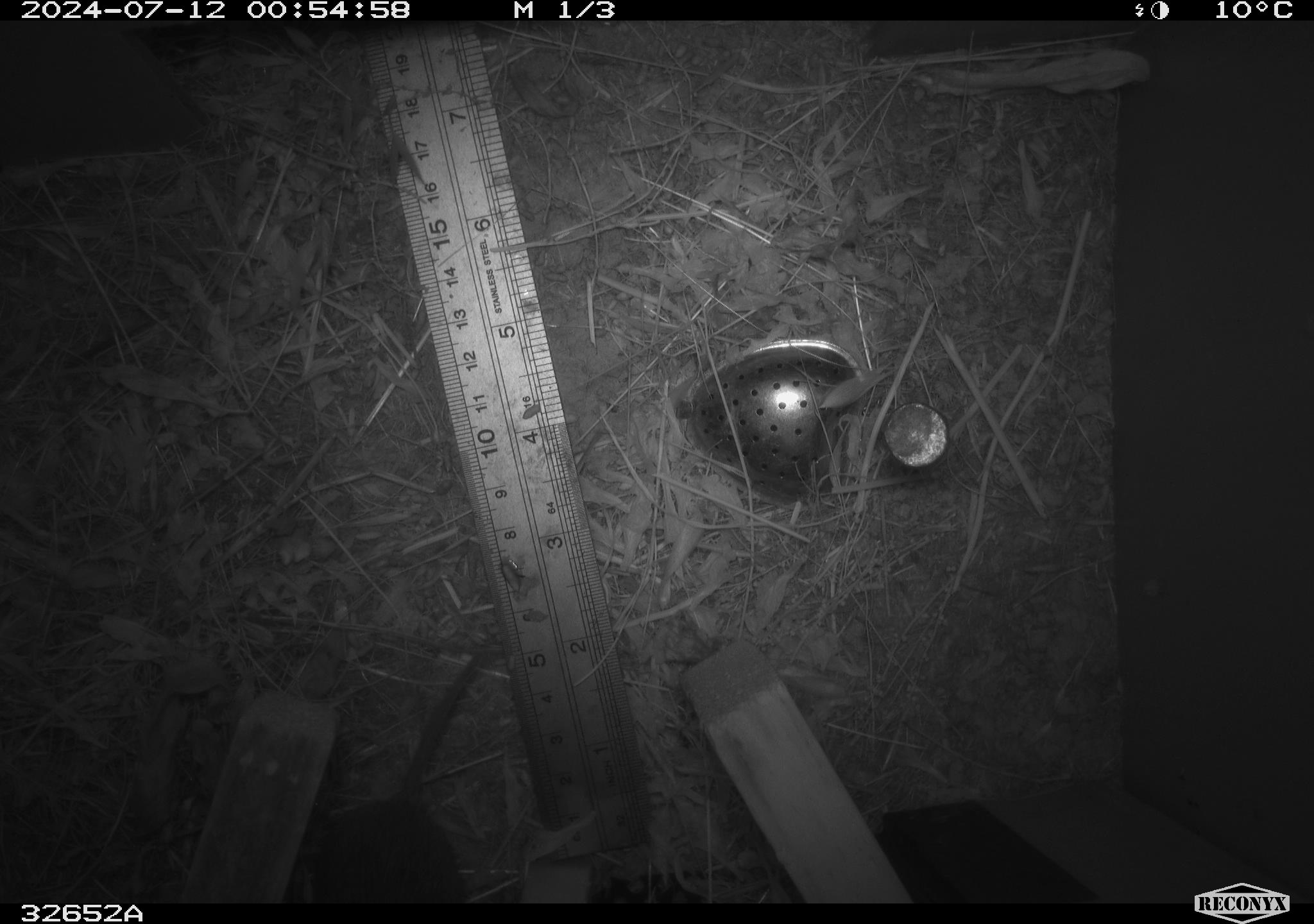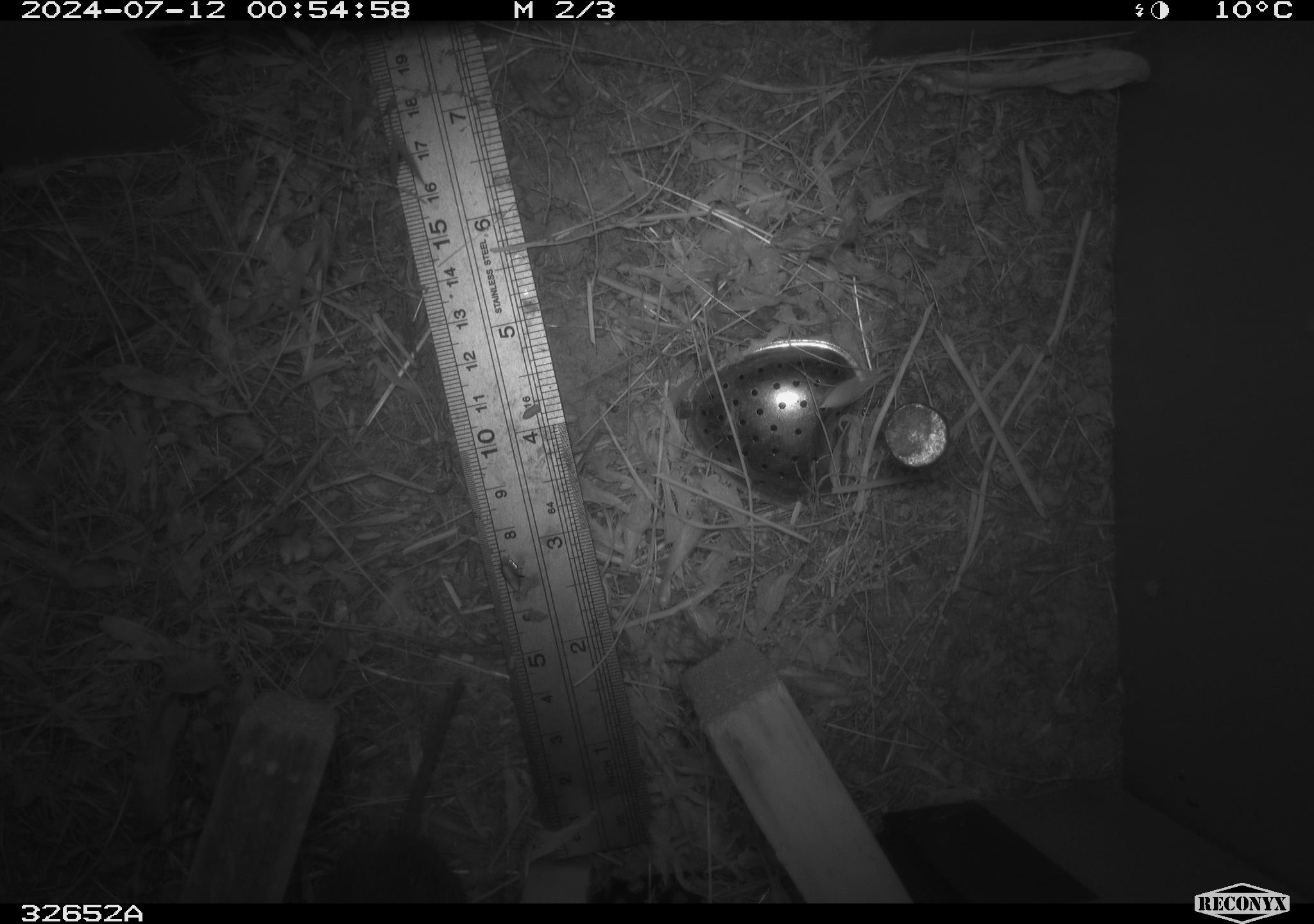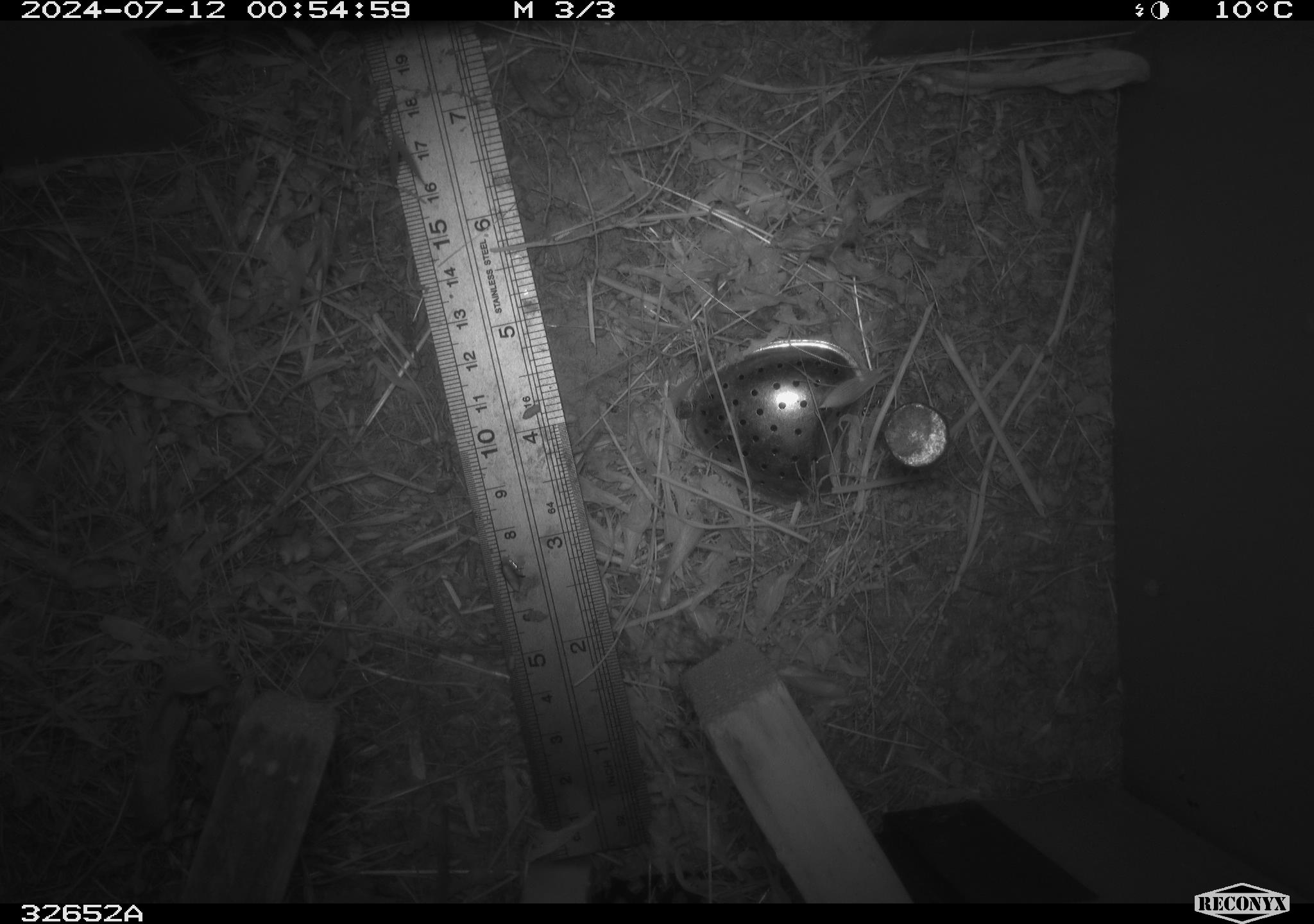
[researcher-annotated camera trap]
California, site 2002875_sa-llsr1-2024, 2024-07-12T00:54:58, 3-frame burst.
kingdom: Animalia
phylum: Chordata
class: Mammalia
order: Rodentia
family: Cricetidae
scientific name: Arvicolinae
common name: voles, lemmings, and muskrats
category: arvicolinae subfamily